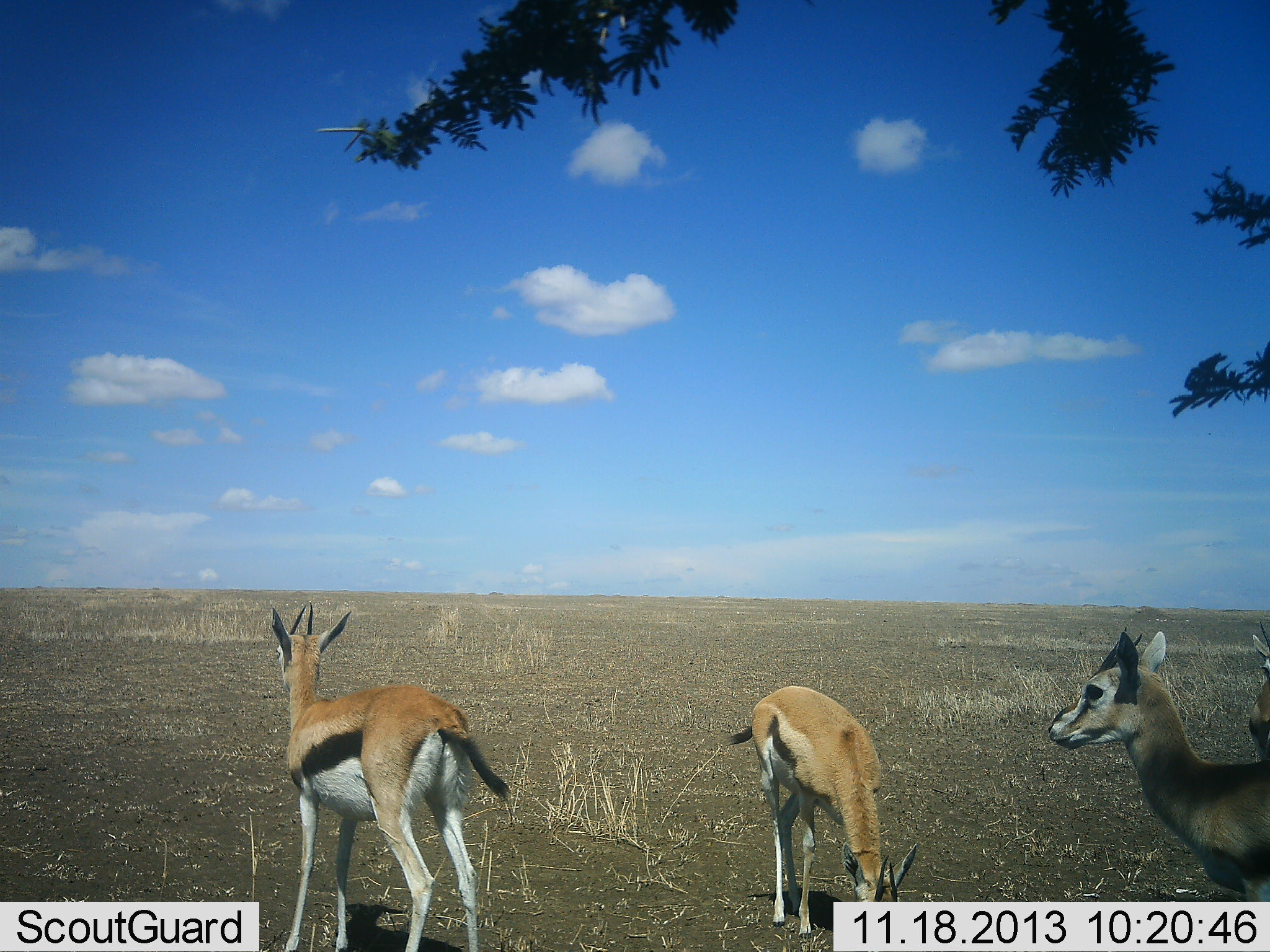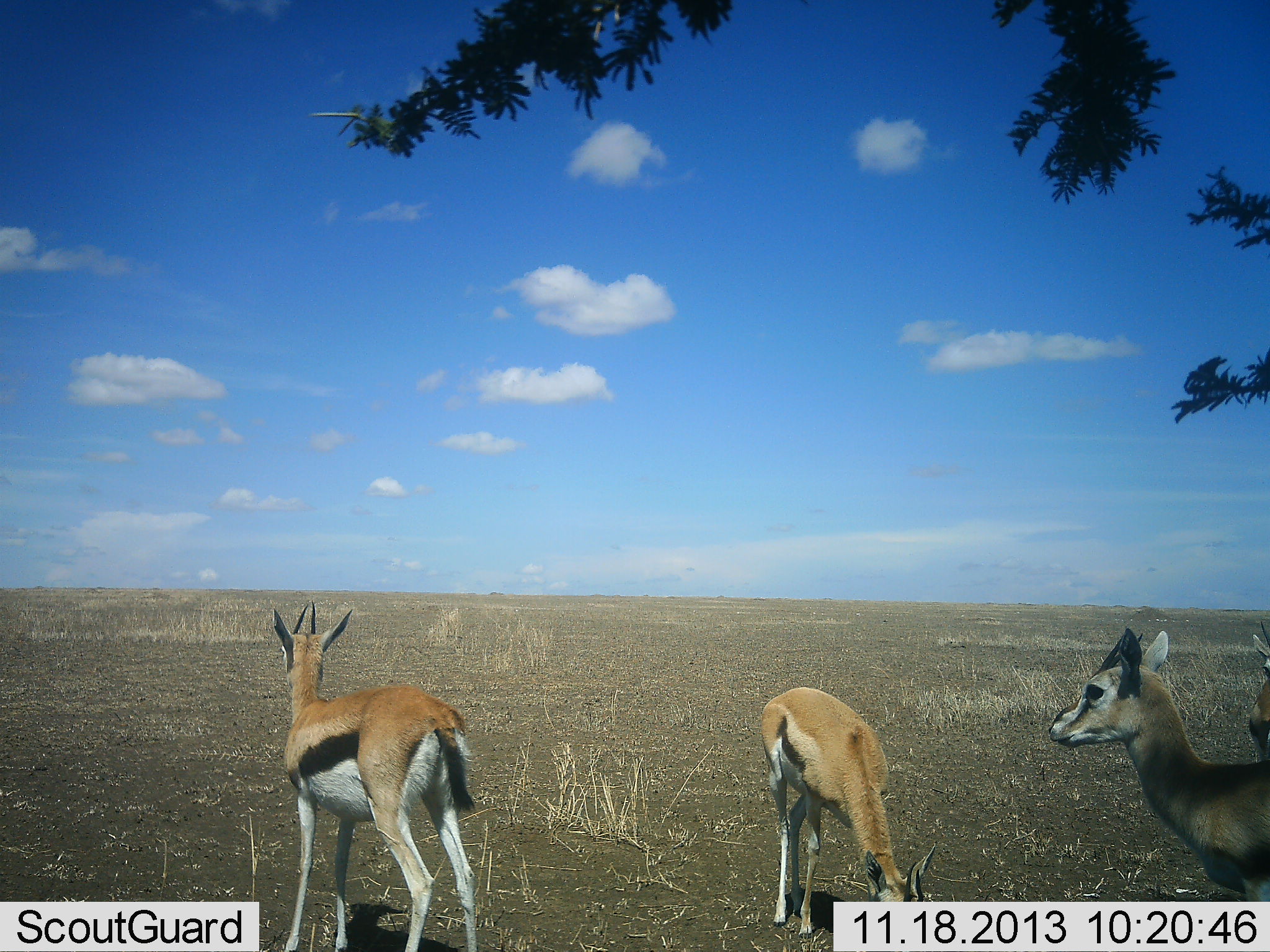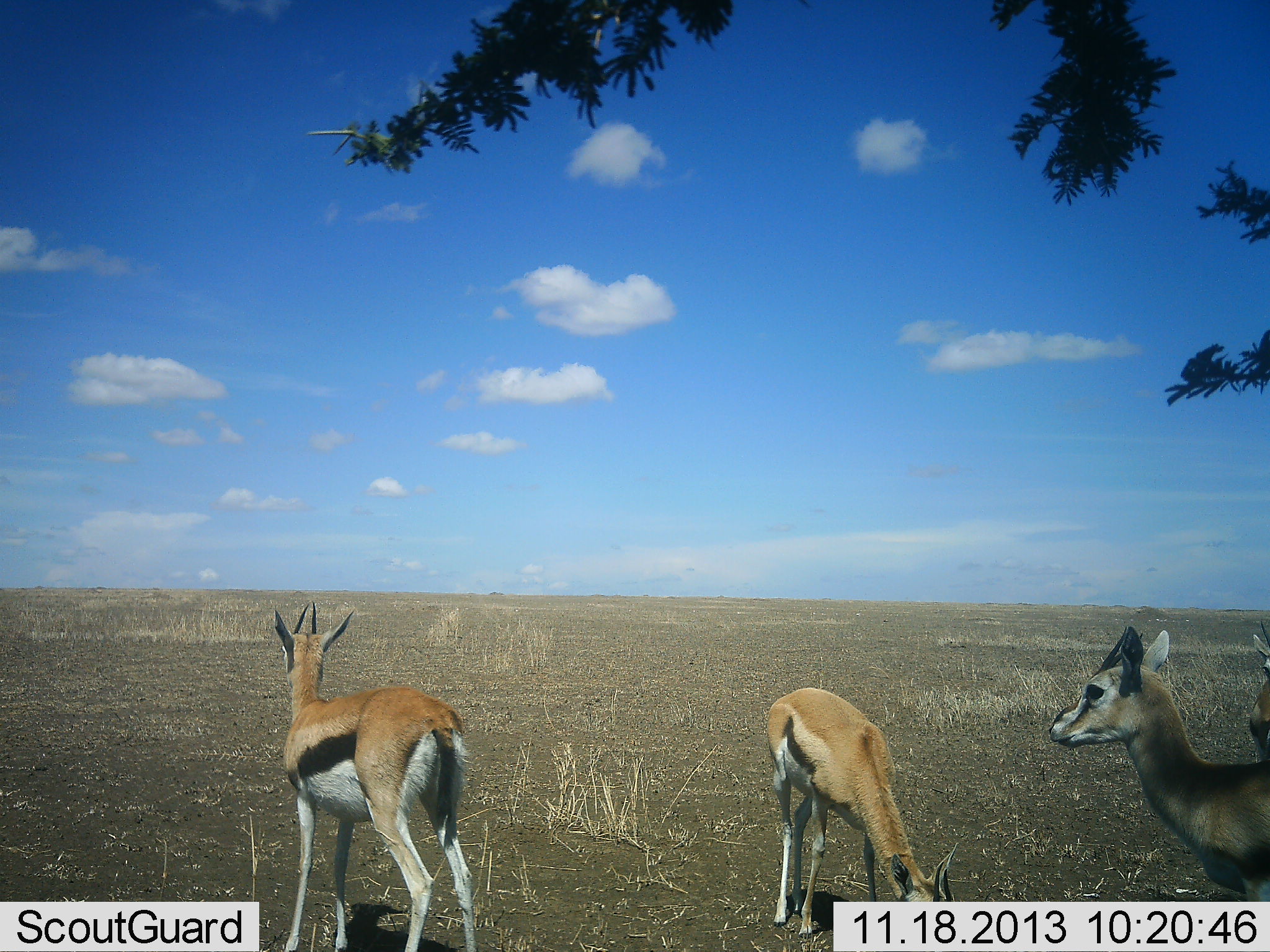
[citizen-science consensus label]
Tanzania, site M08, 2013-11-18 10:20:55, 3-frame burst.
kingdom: Animalia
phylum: Chordata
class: Mammalia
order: Artiodactyla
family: Bovidae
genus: Eudorcas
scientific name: Eudorcas thomsonii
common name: thomson's gazelle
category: gazellethomsons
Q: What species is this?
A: Gazellethomsons (thomson's gazelle) (Eudorcas thomsonii).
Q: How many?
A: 4.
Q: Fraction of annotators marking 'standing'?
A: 92%.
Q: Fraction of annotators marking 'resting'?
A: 4%.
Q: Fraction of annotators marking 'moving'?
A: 4%.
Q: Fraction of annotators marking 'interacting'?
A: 4%.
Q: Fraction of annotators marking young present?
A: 4%.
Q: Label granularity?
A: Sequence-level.